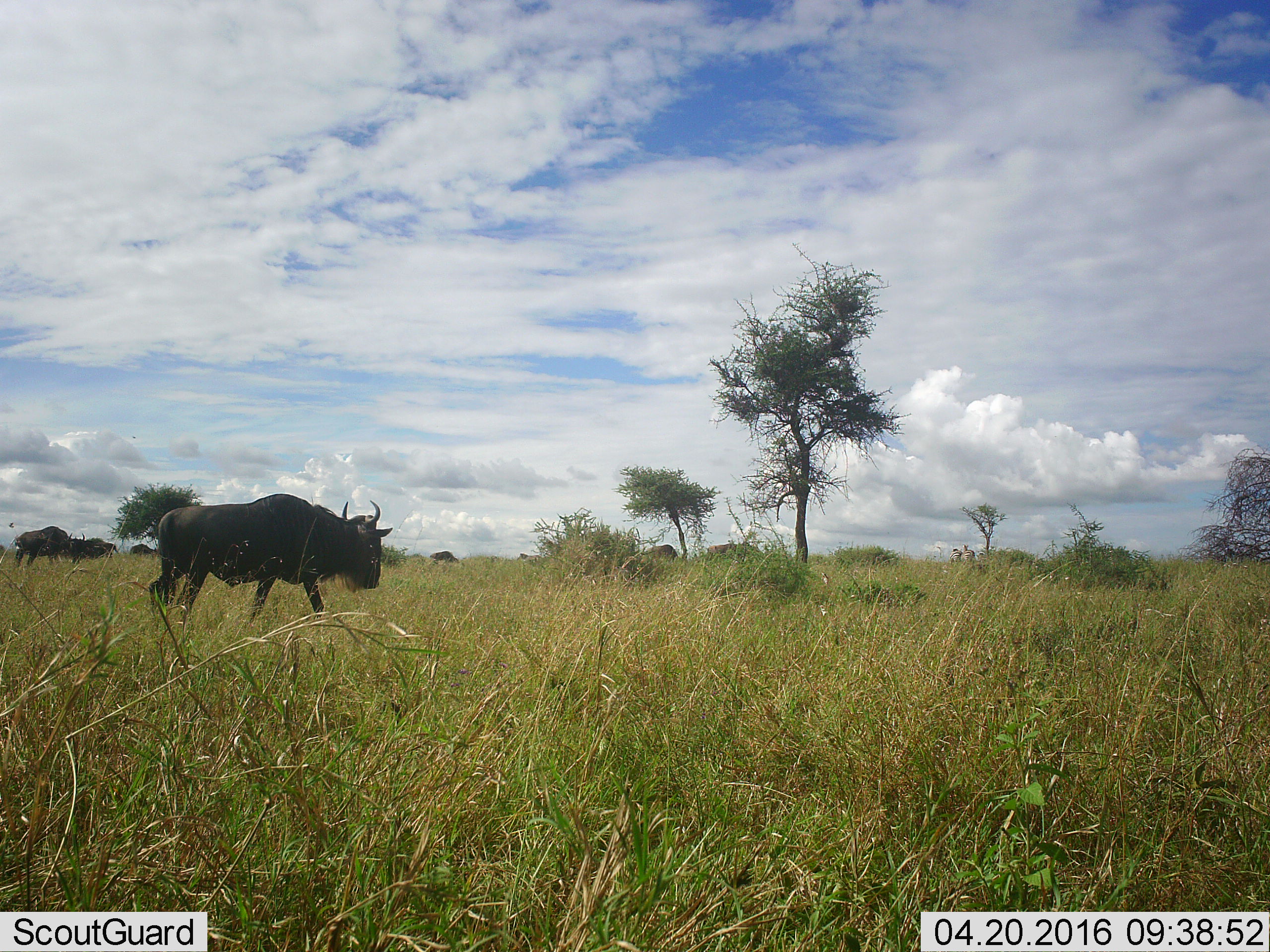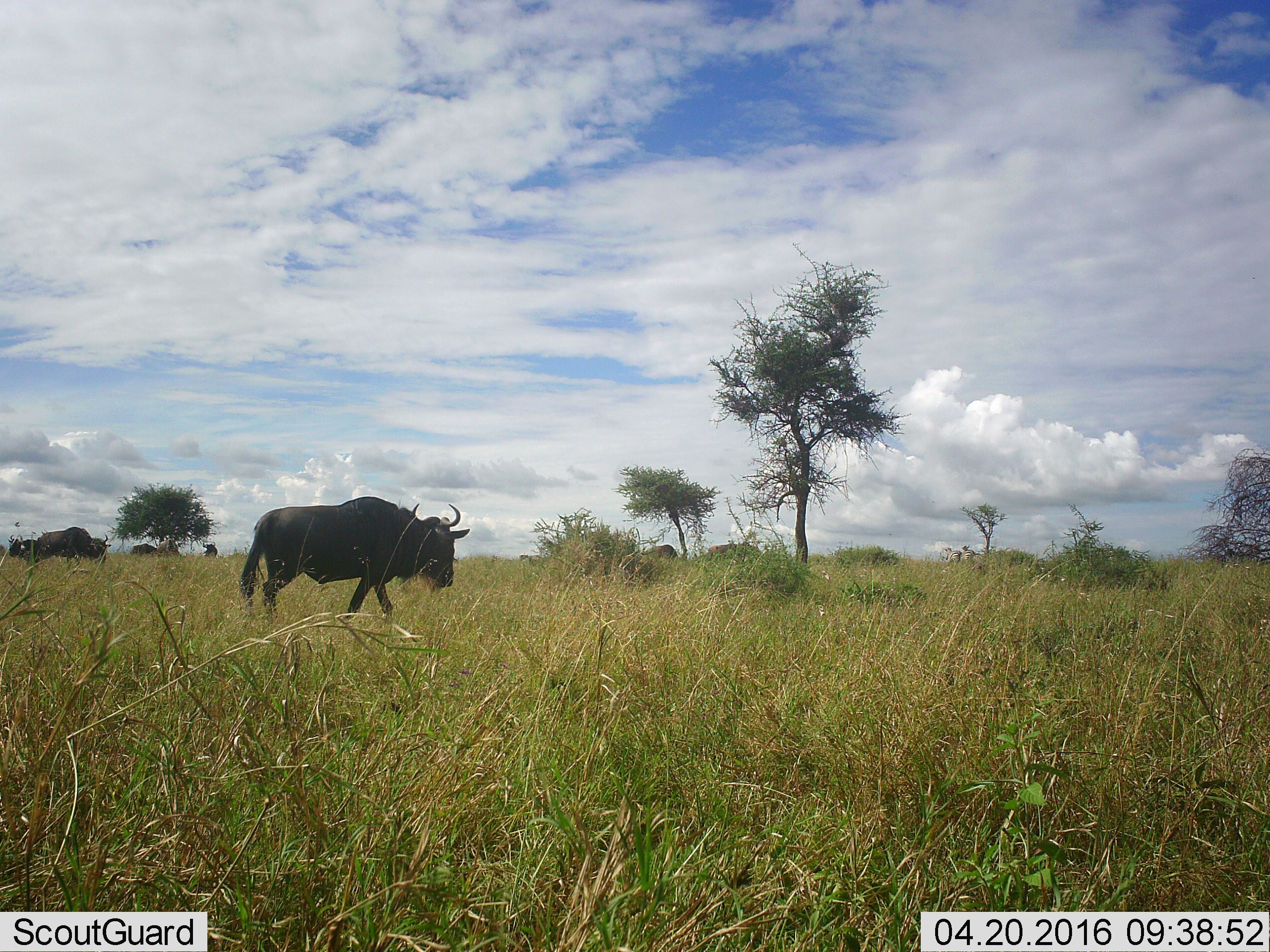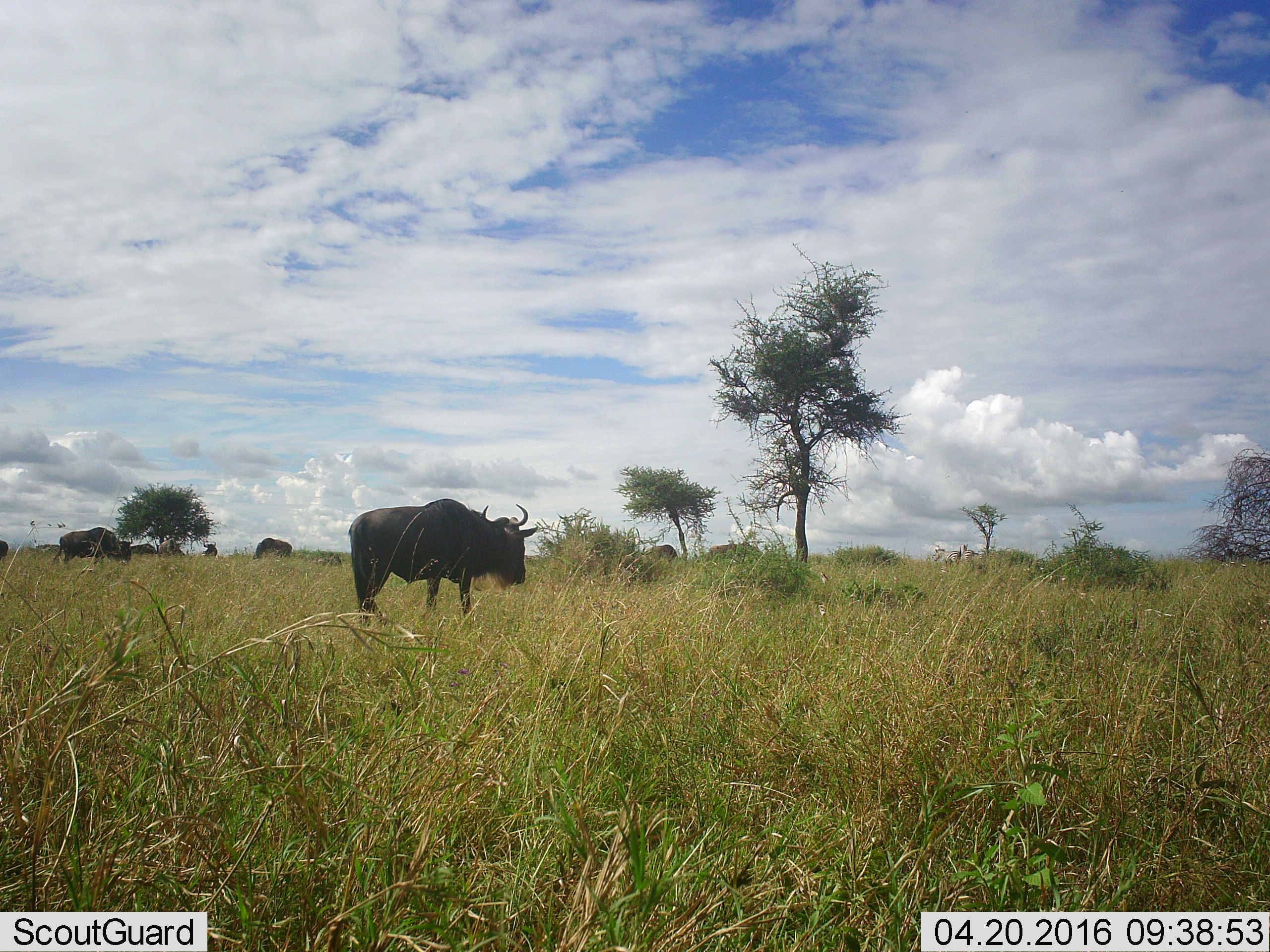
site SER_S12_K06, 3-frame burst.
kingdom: Animalia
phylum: Chordata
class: Mammalia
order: Artiodactyla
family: Bovidae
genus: Connochaetes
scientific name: Connochaetes taurinus taurinus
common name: blue wildebeest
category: wildebeestblue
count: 8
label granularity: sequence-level